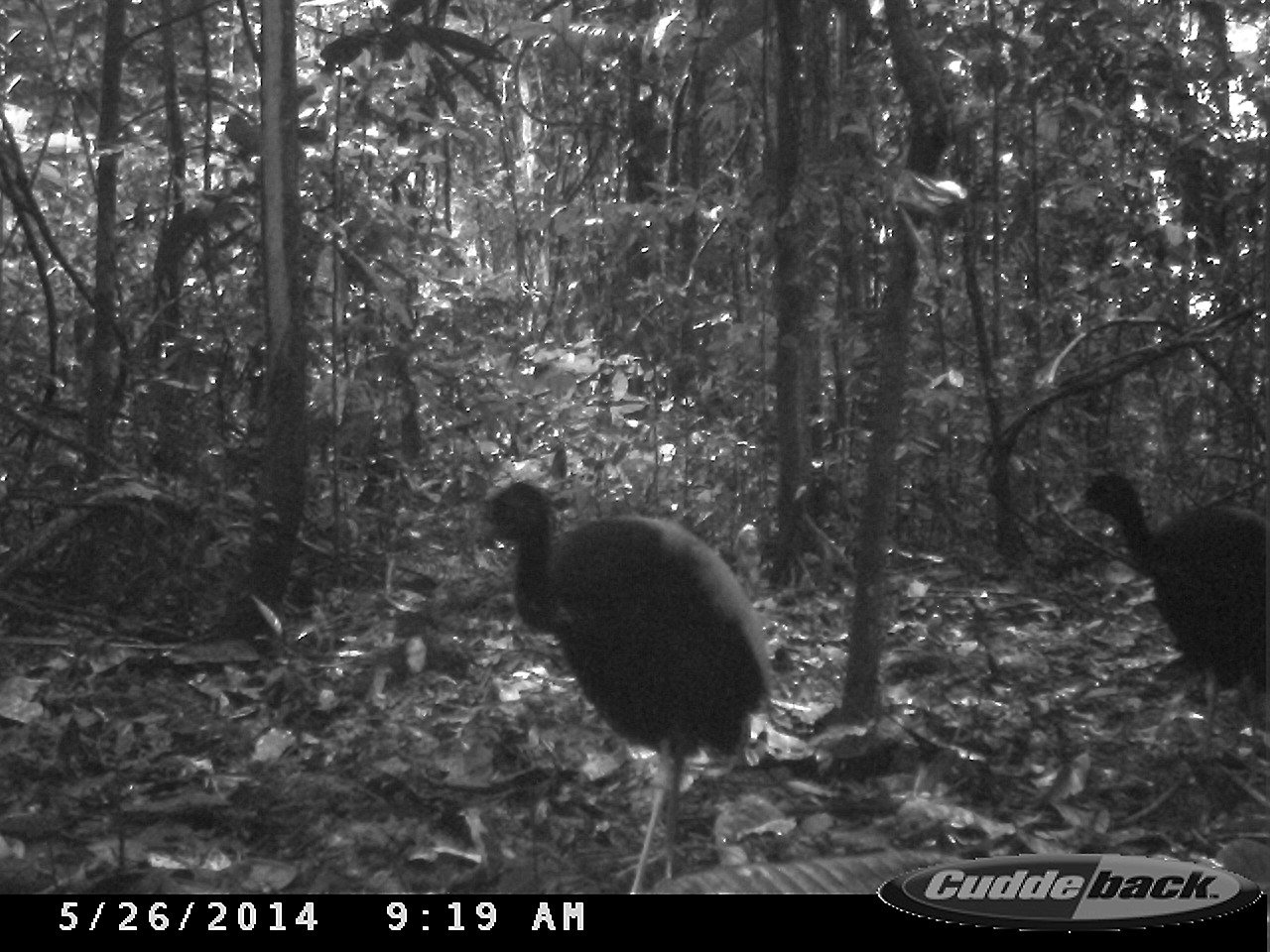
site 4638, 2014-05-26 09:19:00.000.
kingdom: Animalia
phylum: Chordata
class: Aves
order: Gruiformes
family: Psophiidae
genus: Psophia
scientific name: Psophia crepitans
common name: gray-winged trumpeter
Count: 3.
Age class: adult.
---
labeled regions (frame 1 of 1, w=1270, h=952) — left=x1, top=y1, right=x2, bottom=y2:
psophia crepitans: left=476, top=480, right=781, bottom=892; left=1061, top=470, right=1270, bottom=730